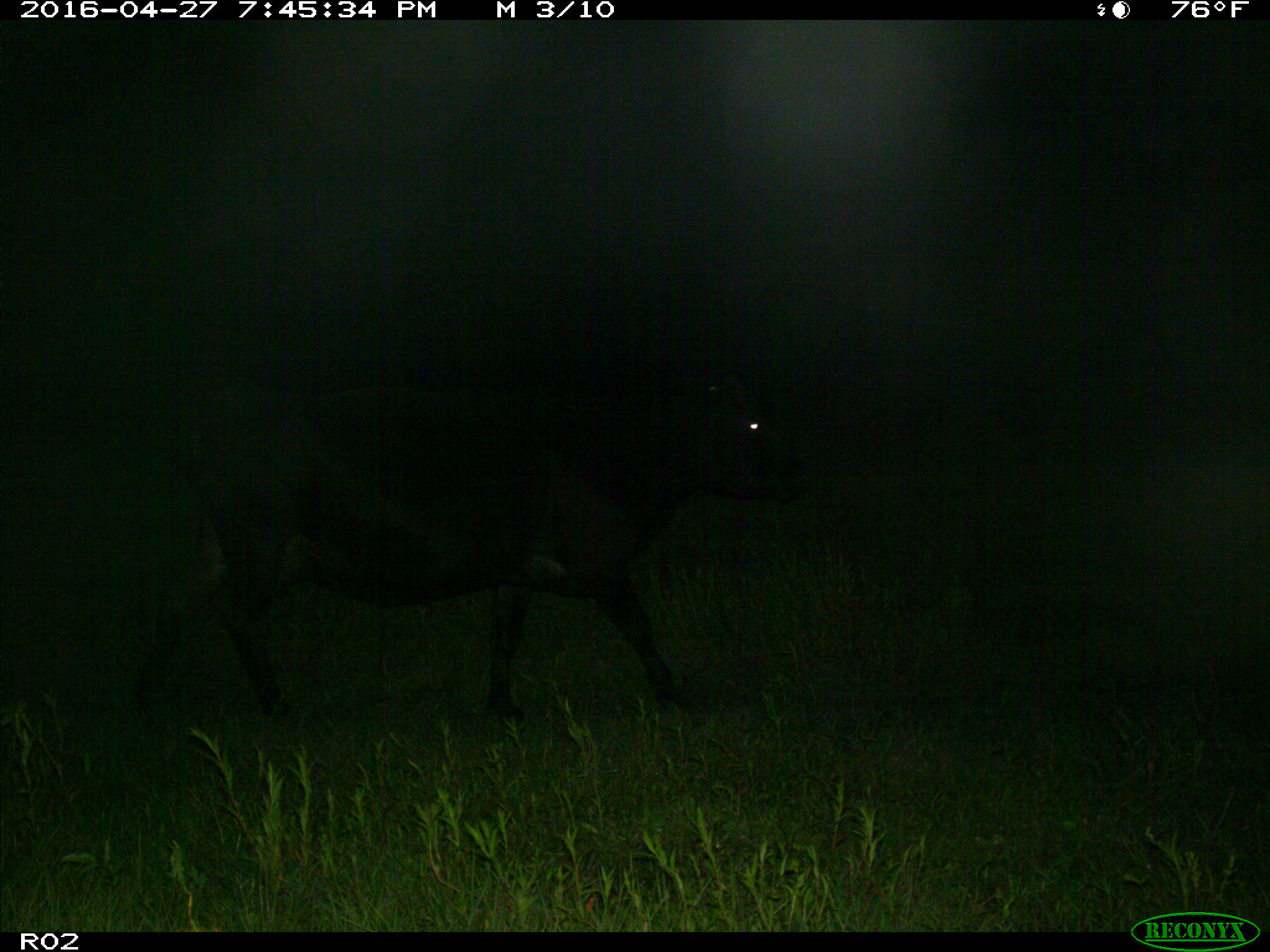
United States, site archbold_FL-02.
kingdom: Animalia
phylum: Chordata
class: Mammalia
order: Artiodactyla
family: Bovidae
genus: Bos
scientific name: Bos taurus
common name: domestic cow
Bos taurus (domestic cow).